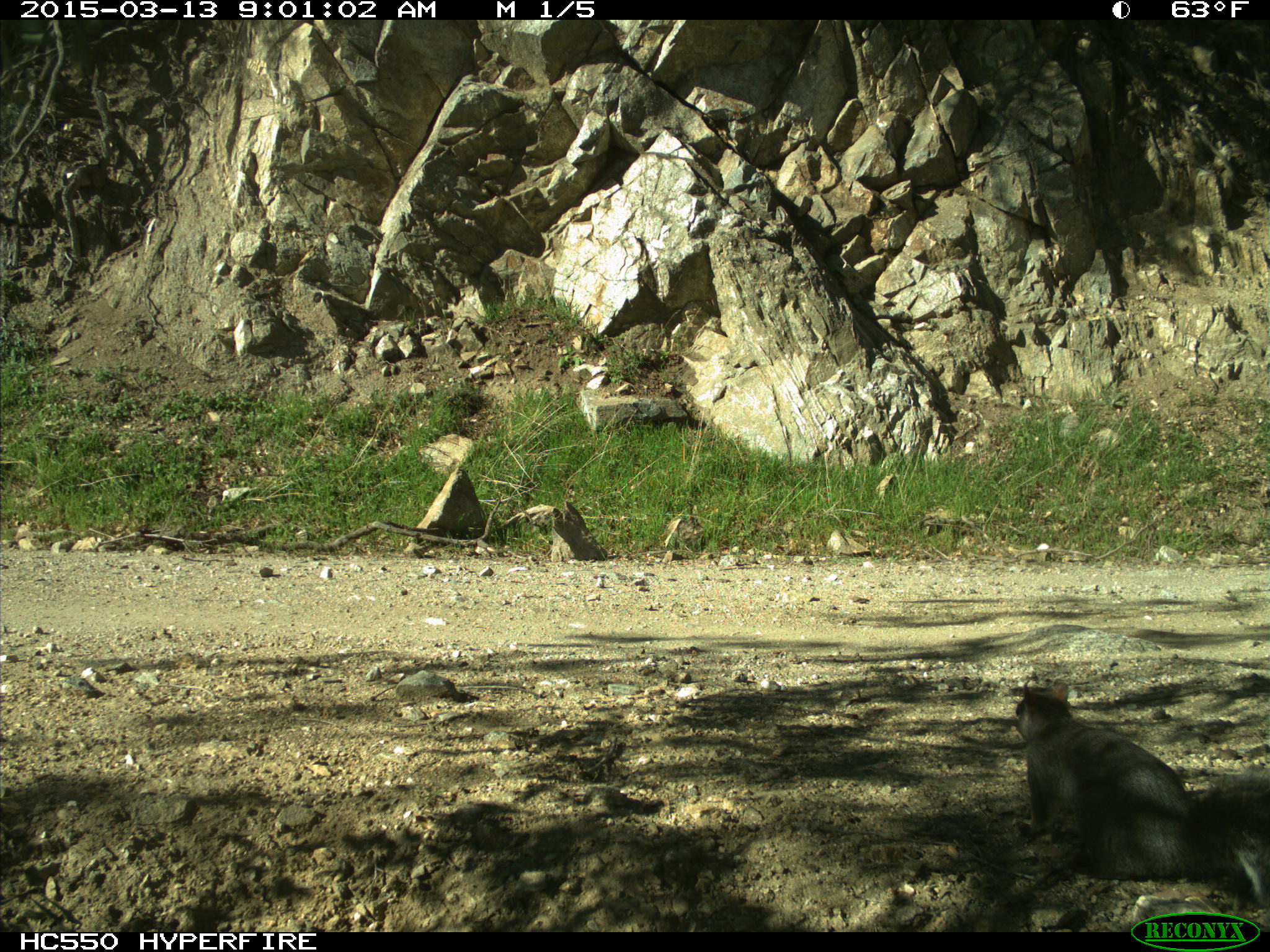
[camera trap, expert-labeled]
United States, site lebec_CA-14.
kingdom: Animalia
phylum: Chordata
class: Mammalia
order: Rodentia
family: Sciuridae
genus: Sciurus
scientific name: Sciurus carolinensis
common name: eastern gray squirrel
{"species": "Sciurus carolinensis (eastern gray squirrel)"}